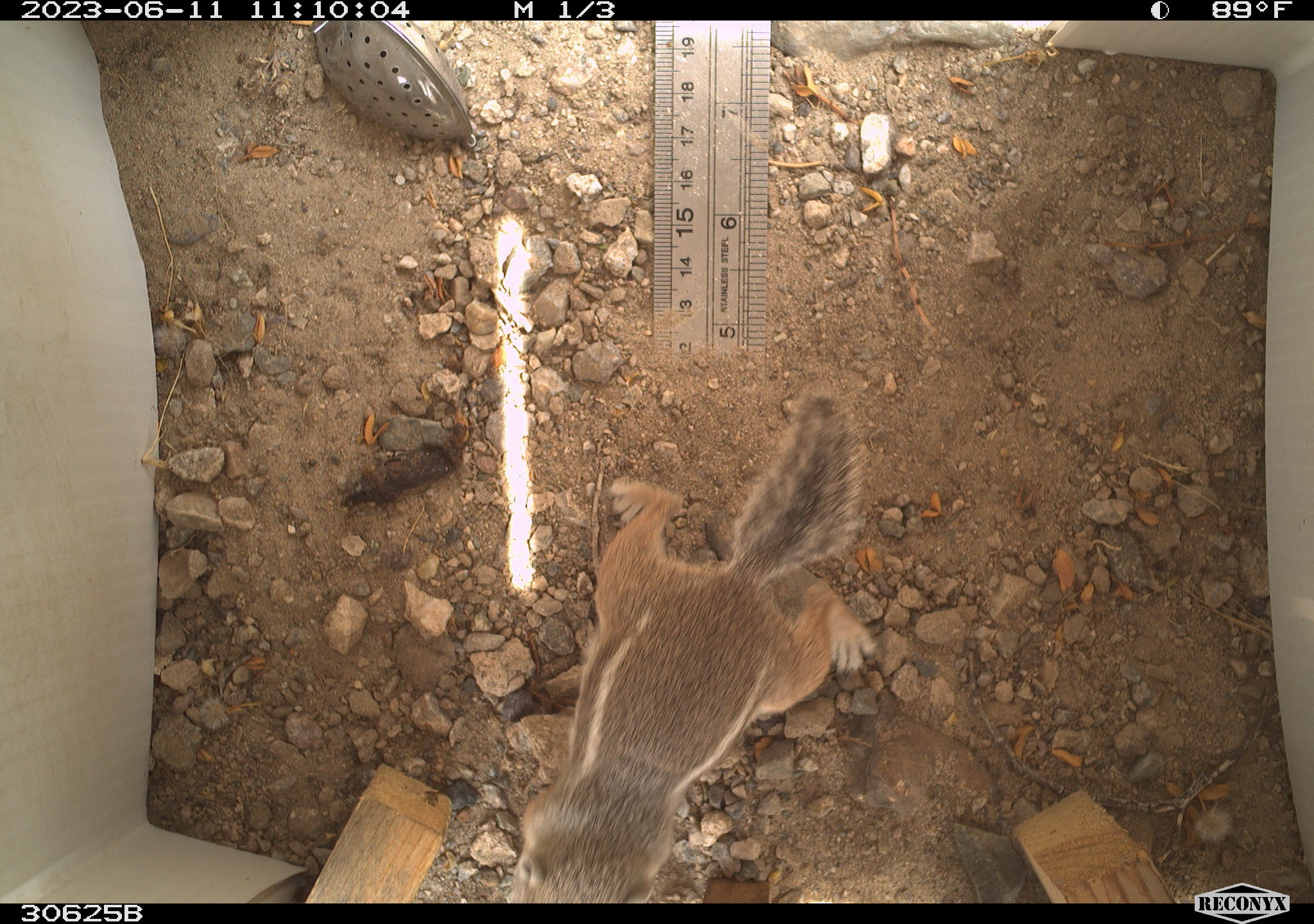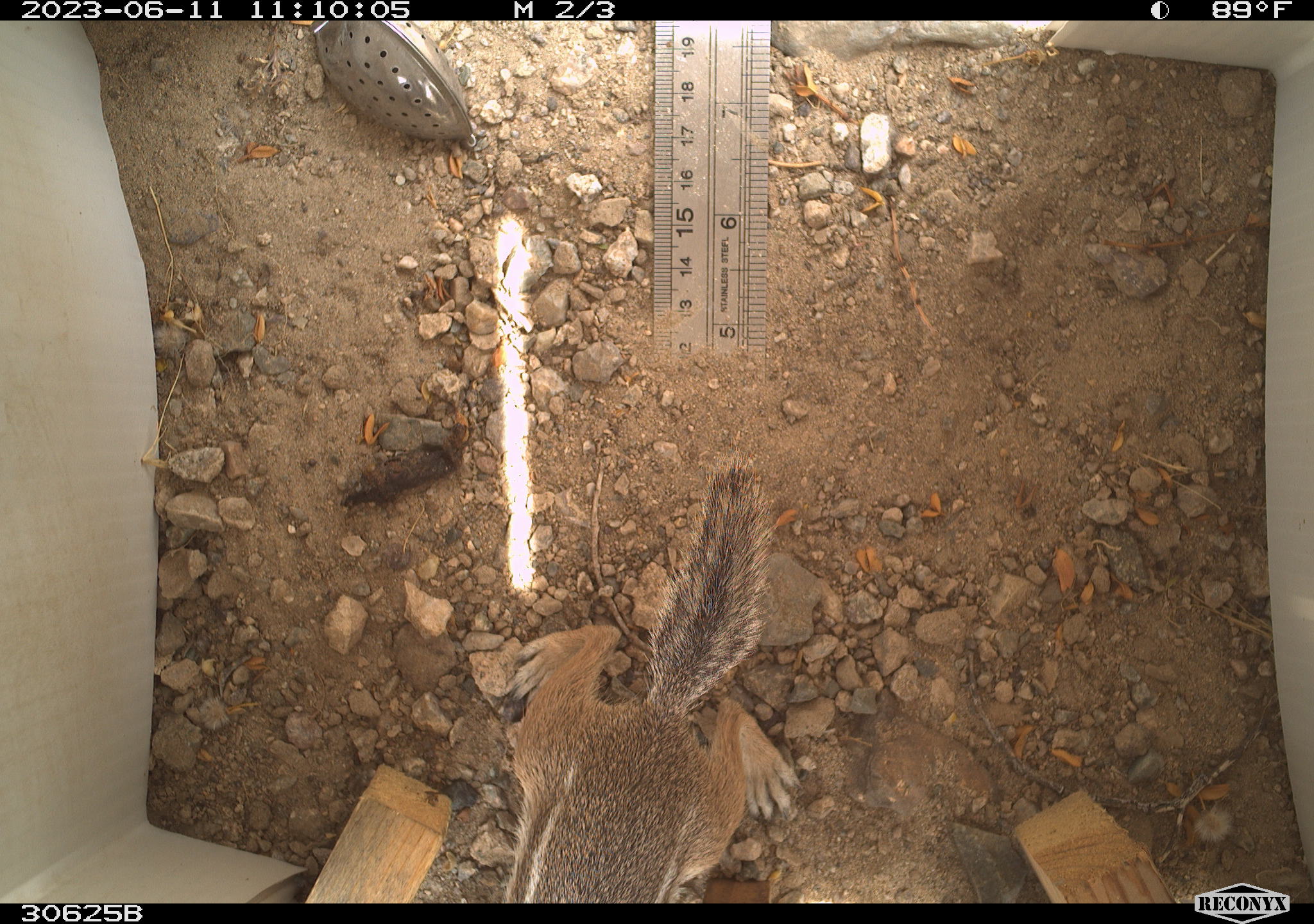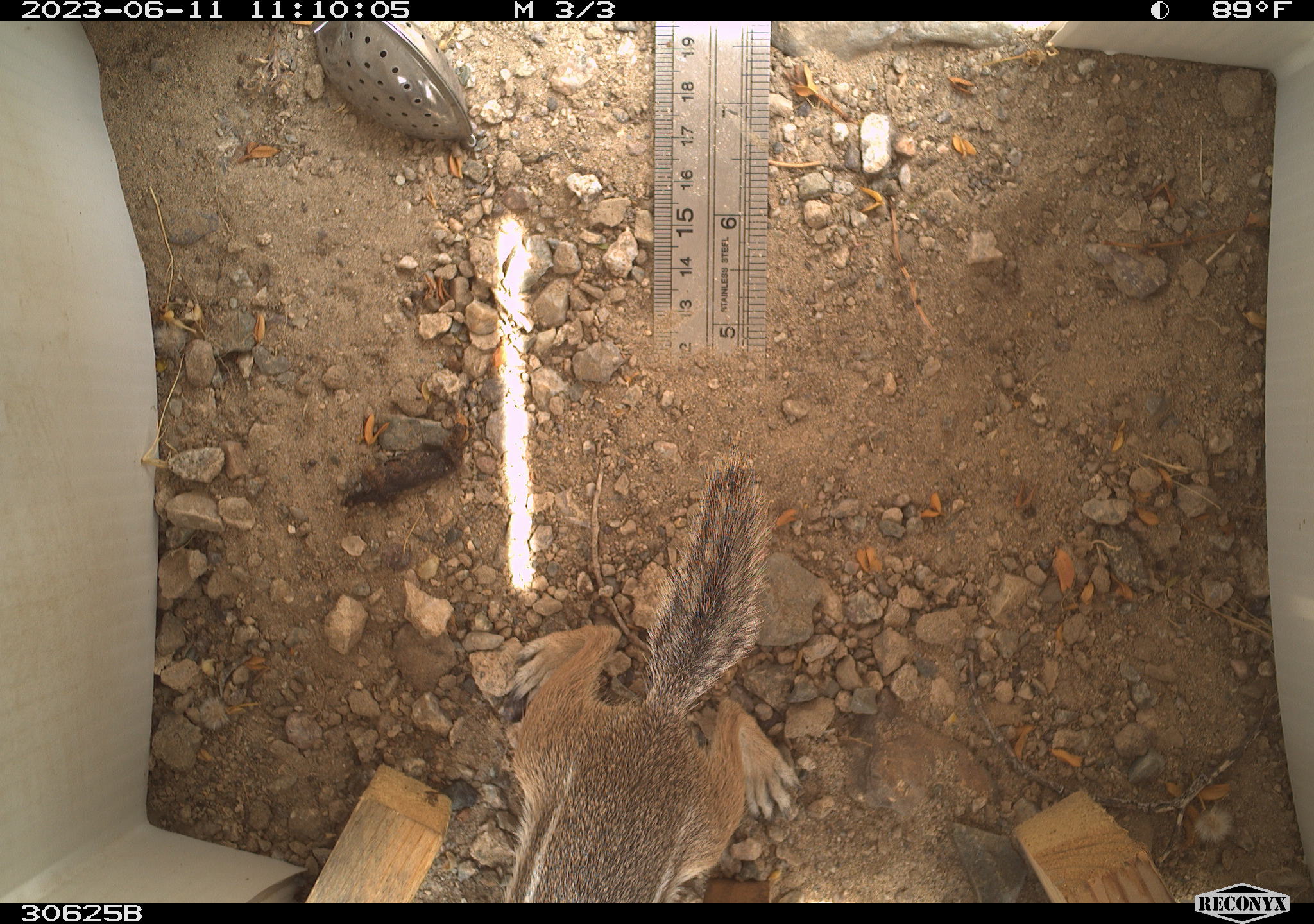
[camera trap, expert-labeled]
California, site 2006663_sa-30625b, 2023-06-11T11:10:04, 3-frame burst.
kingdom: Animalia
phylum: Chordata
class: Mammalia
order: Rodentia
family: Sciuridae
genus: Ammospermophilus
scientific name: Ammospermophilus leucurus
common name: white-tailed antelope squirrel